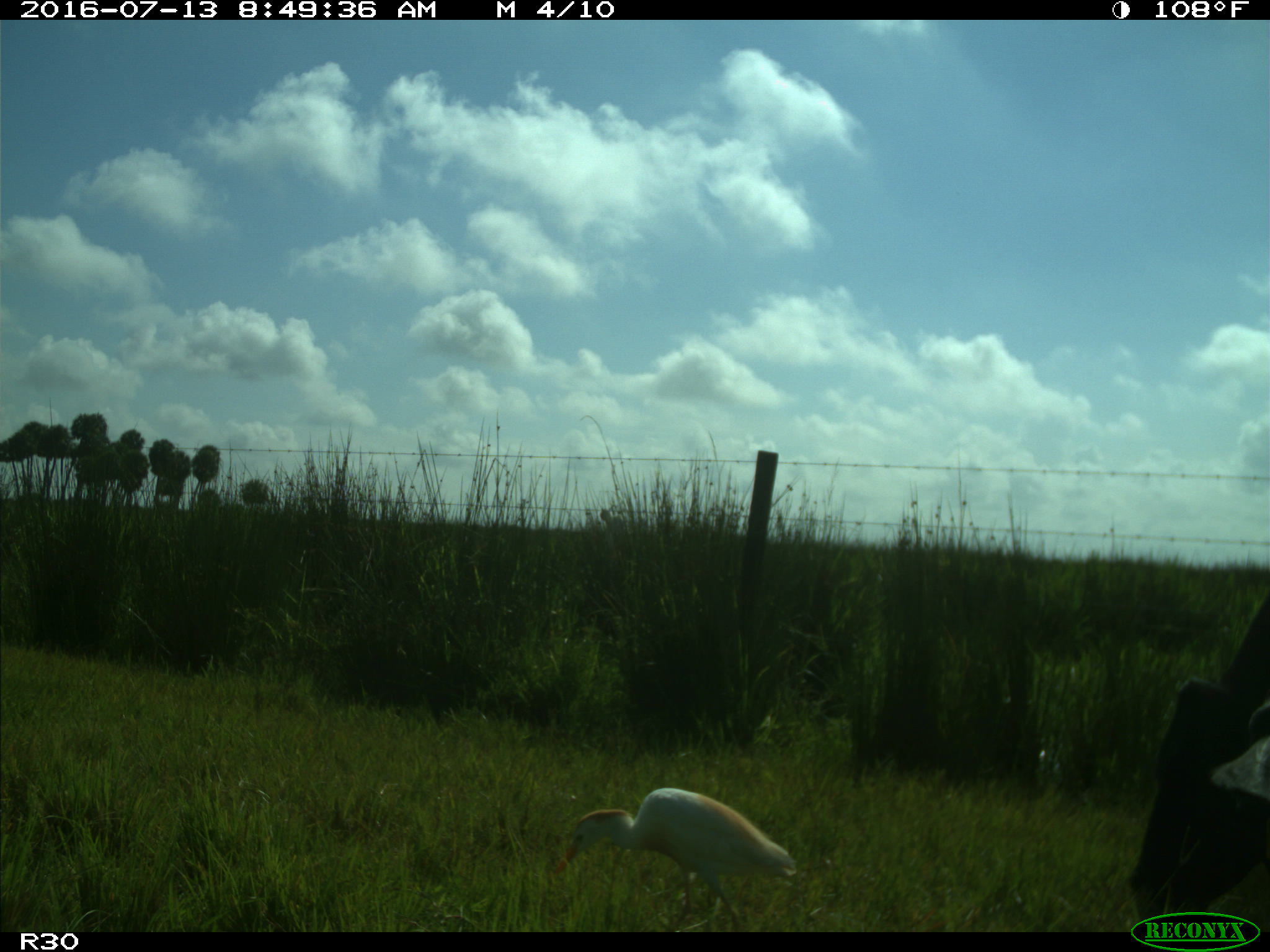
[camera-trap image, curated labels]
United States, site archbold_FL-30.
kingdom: Animalia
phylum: Chordata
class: Mammalia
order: Artiodactyla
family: Bovidae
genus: Bos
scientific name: Bos taurus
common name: domestic cow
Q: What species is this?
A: Bos taurus (domestic cow).